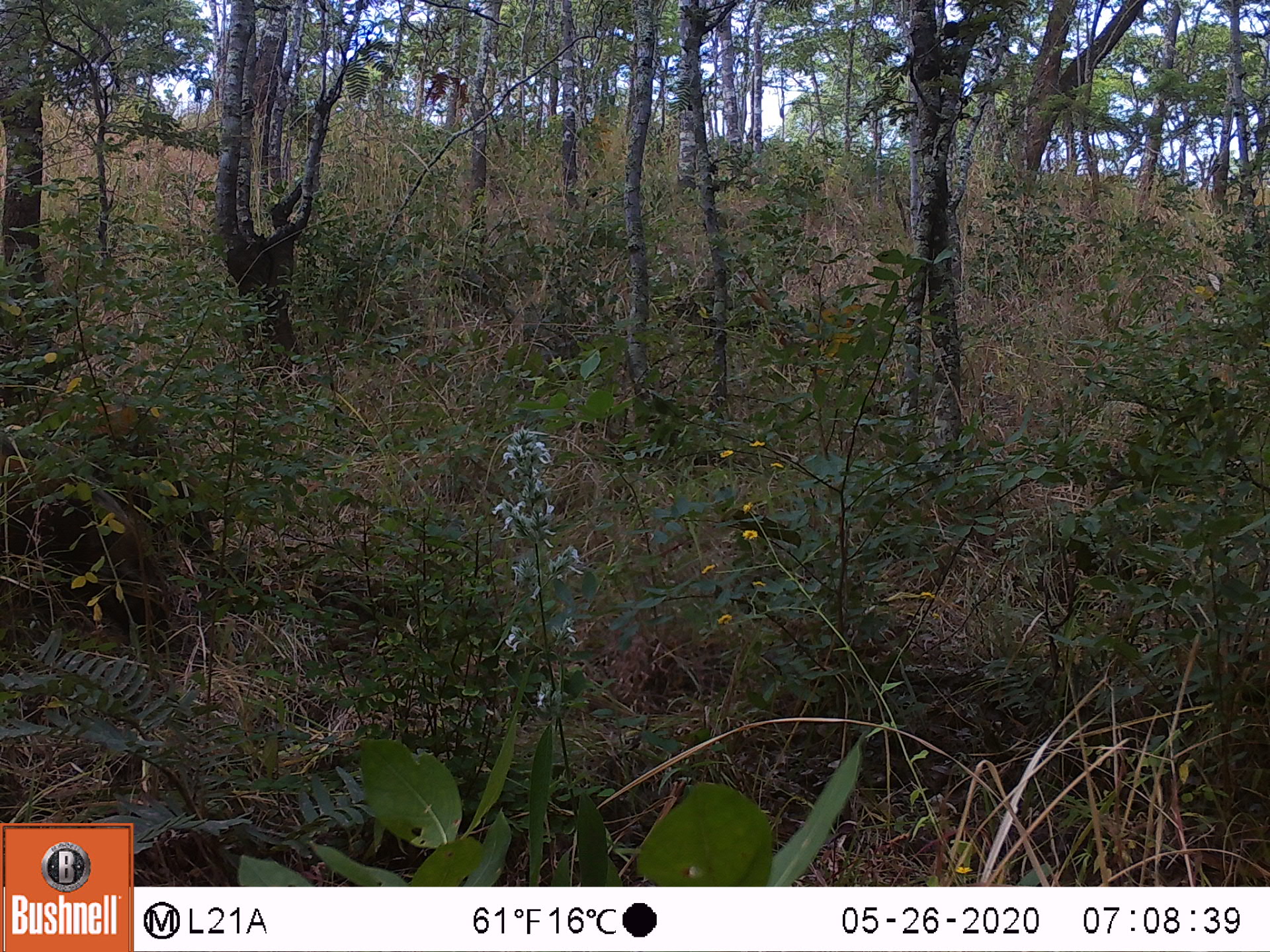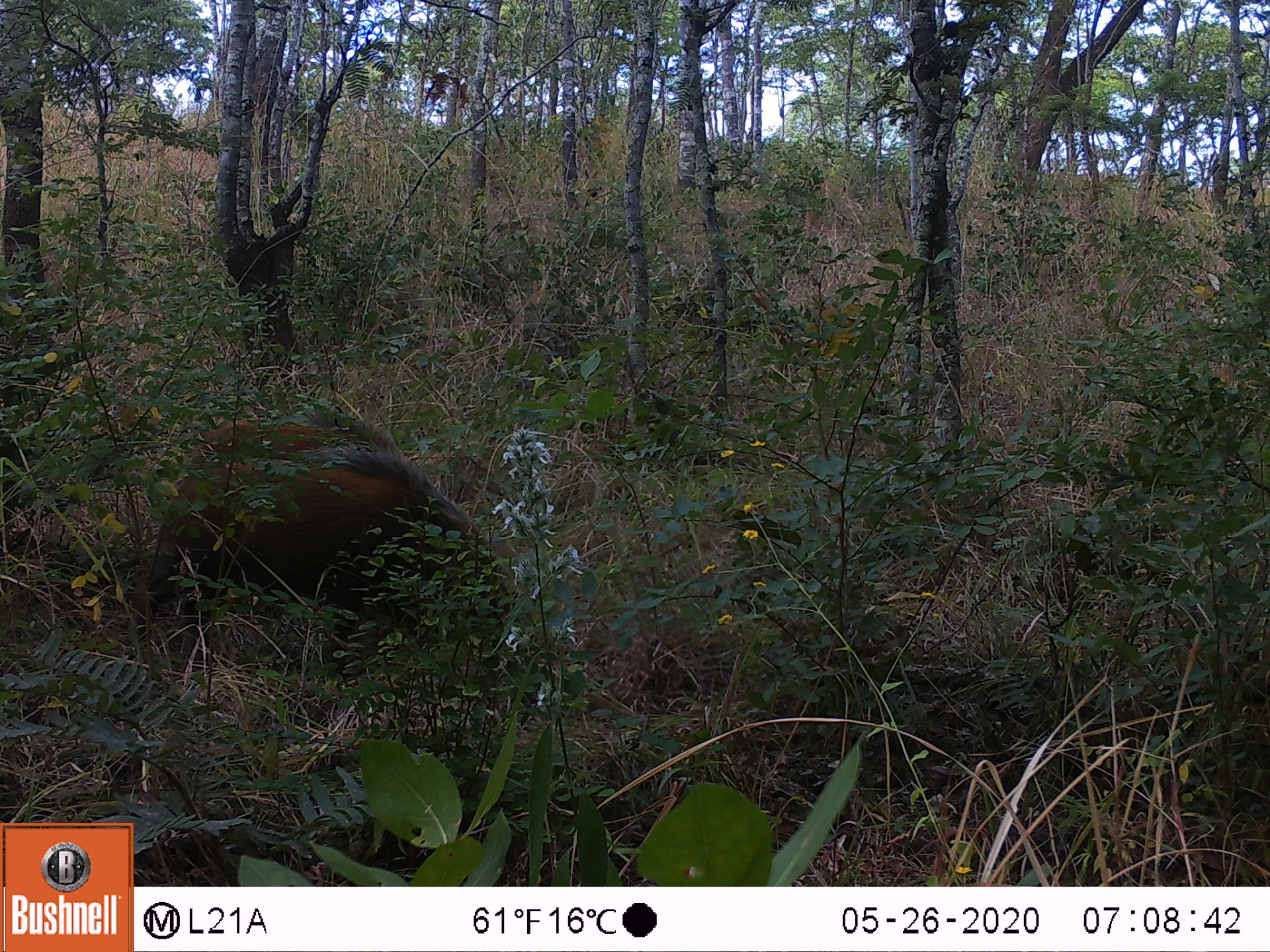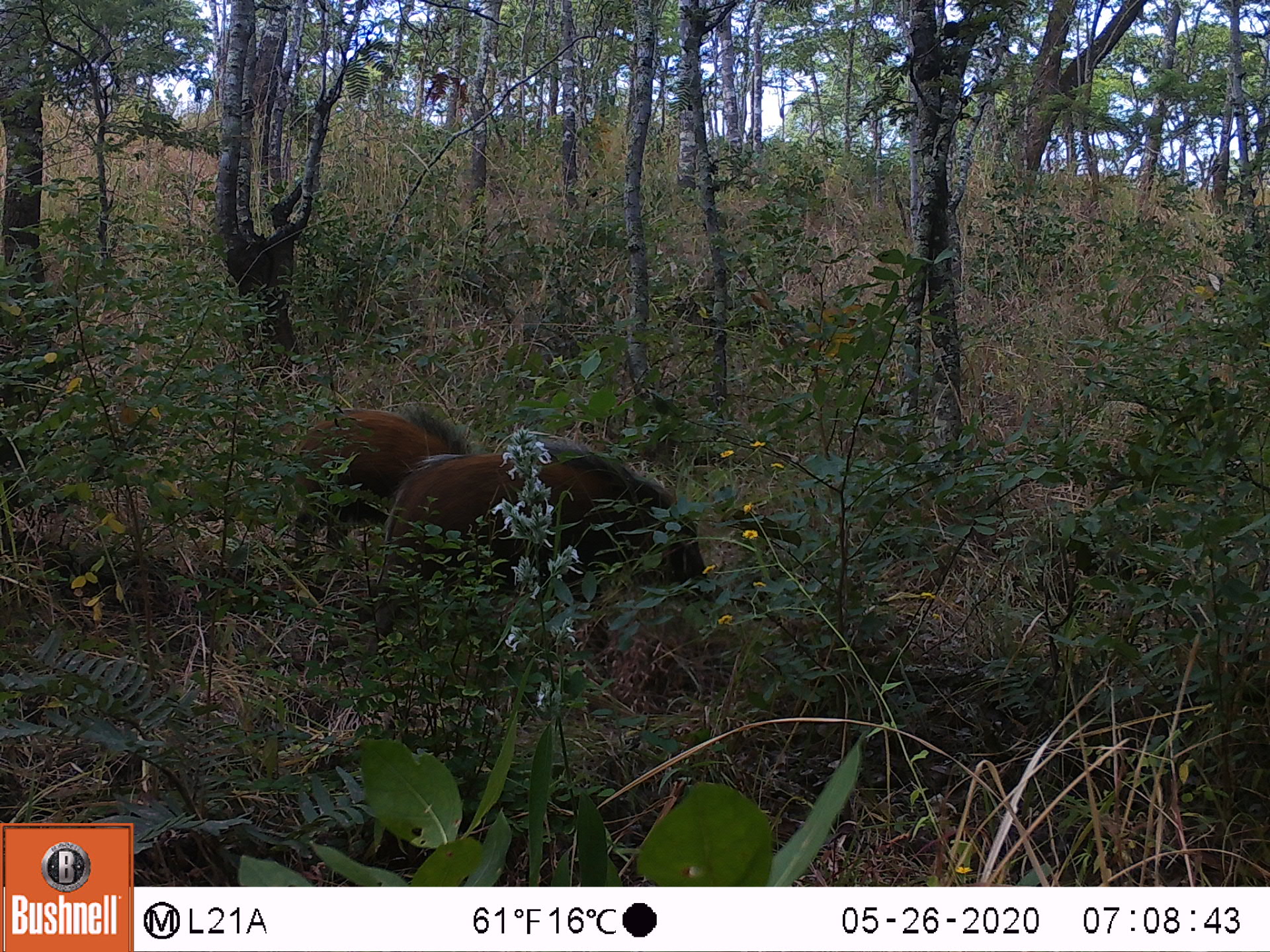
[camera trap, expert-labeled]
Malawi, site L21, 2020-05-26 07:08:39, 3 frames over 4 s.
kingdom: Animalia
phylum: Chordata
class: Mammalia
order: Artiodactyla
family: Suidae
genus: Potamochoerus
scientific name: Potamochoerus larvatus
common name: bushpig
Bushpig (Potamochoerus larvatus), count 1.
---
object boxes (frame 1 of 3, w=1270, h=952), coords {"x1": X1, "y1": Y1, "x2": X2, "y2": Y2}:
bushpig: {"x1": 0, "y1": 402, "x2": 212, "y2": 651}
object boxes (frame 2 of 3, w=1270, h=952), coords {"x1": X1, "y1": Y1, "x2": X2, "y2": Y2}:
bushpig: {"x1": 146, "y1": 444, "x2": 562, "y2": 667}; {"x1": 151, "y1": 382, "x2": 424, "y2": 558}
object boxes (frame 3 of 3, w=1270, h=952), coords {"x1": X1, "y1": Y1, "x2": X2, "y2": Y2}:
bushpig: {"x1": 380, "y1": 426, "x2": 722, "y2": 617}; {"x1": 273, "y1": 390, "x2": 471, "y2": 557}